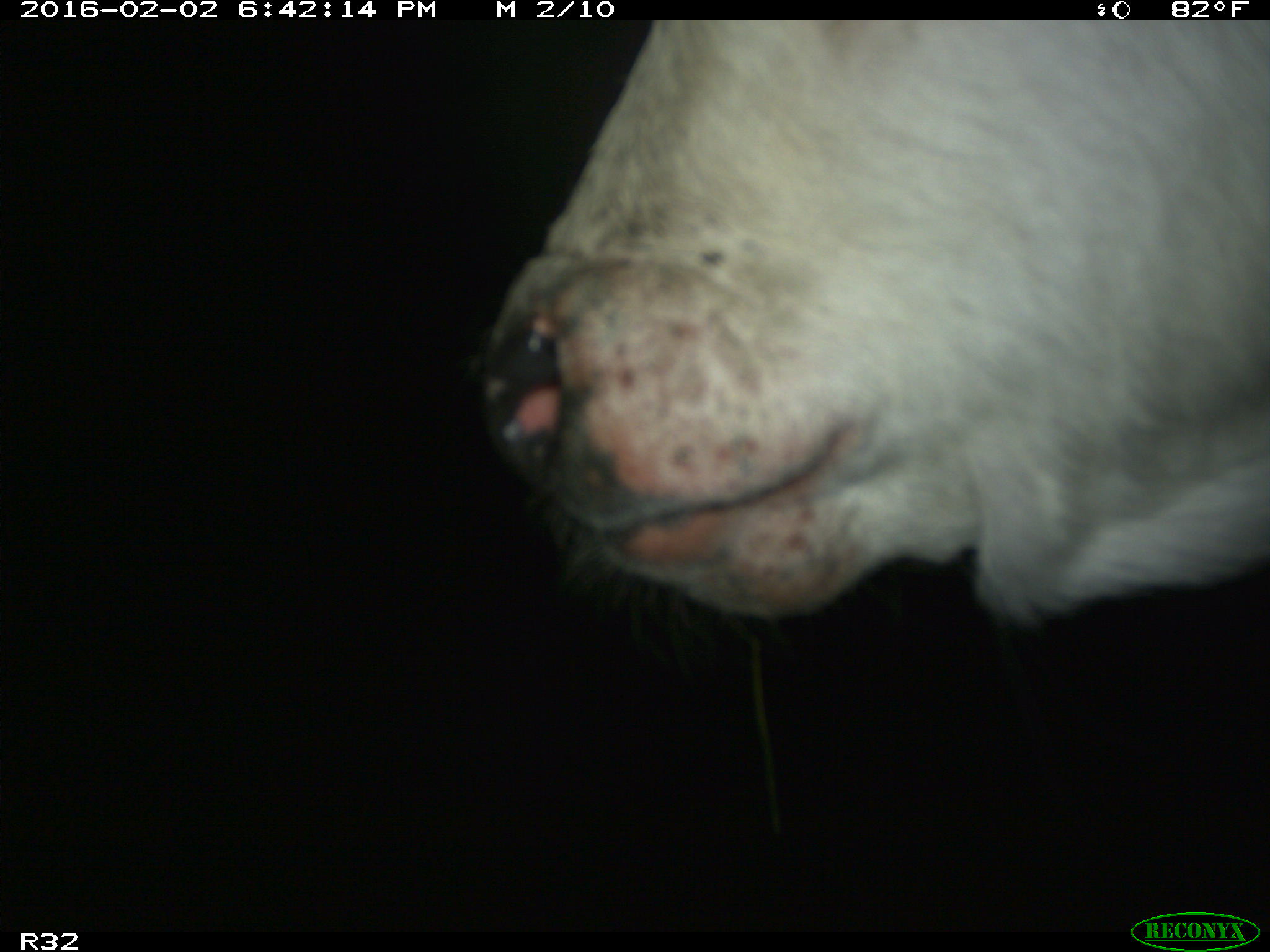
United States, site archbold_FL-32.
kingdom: Animalia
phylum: Chordata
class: Mammalia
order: Artiodactyla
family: Bovidae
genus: Bos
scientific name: Bos taurus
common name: domestic cow